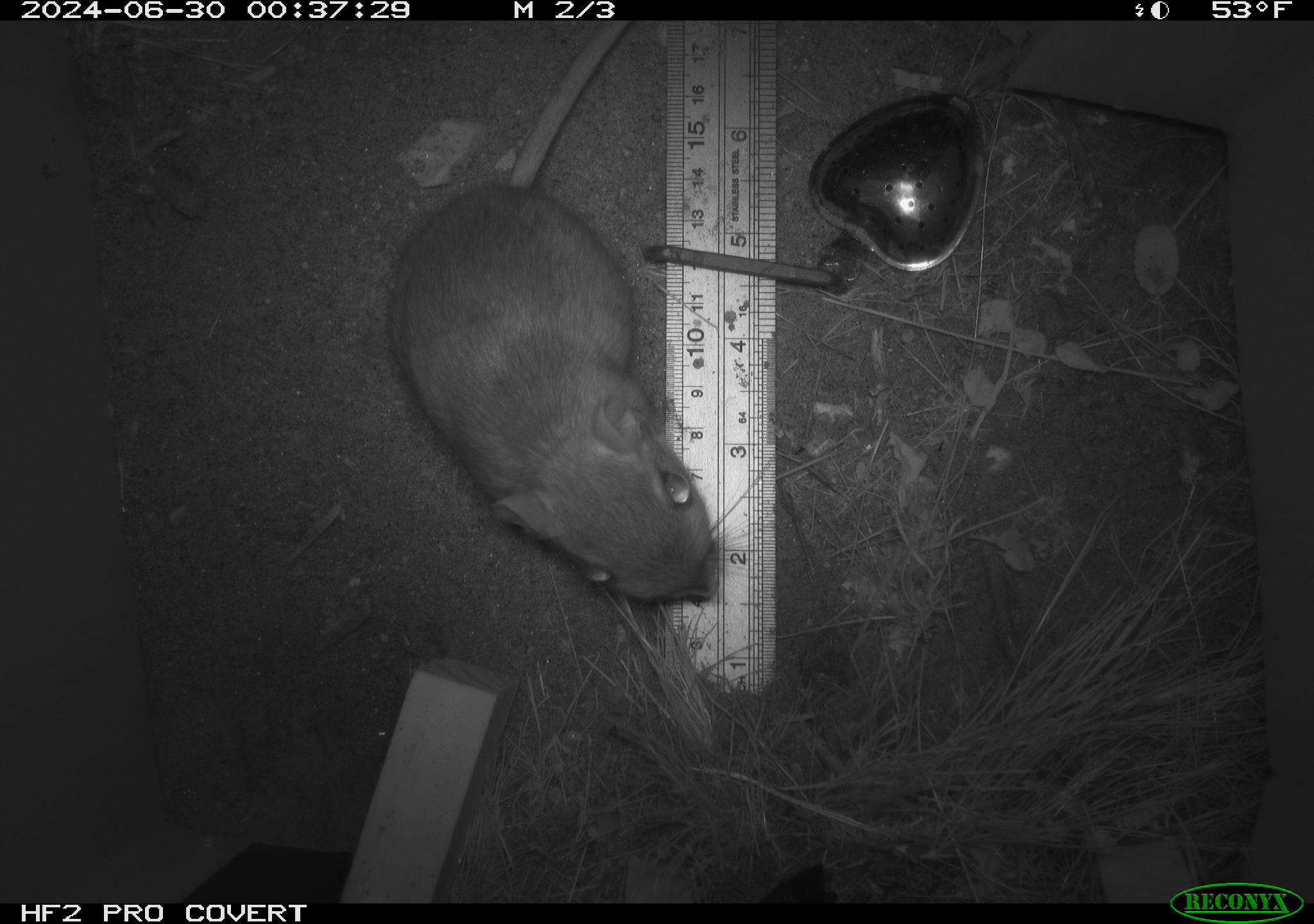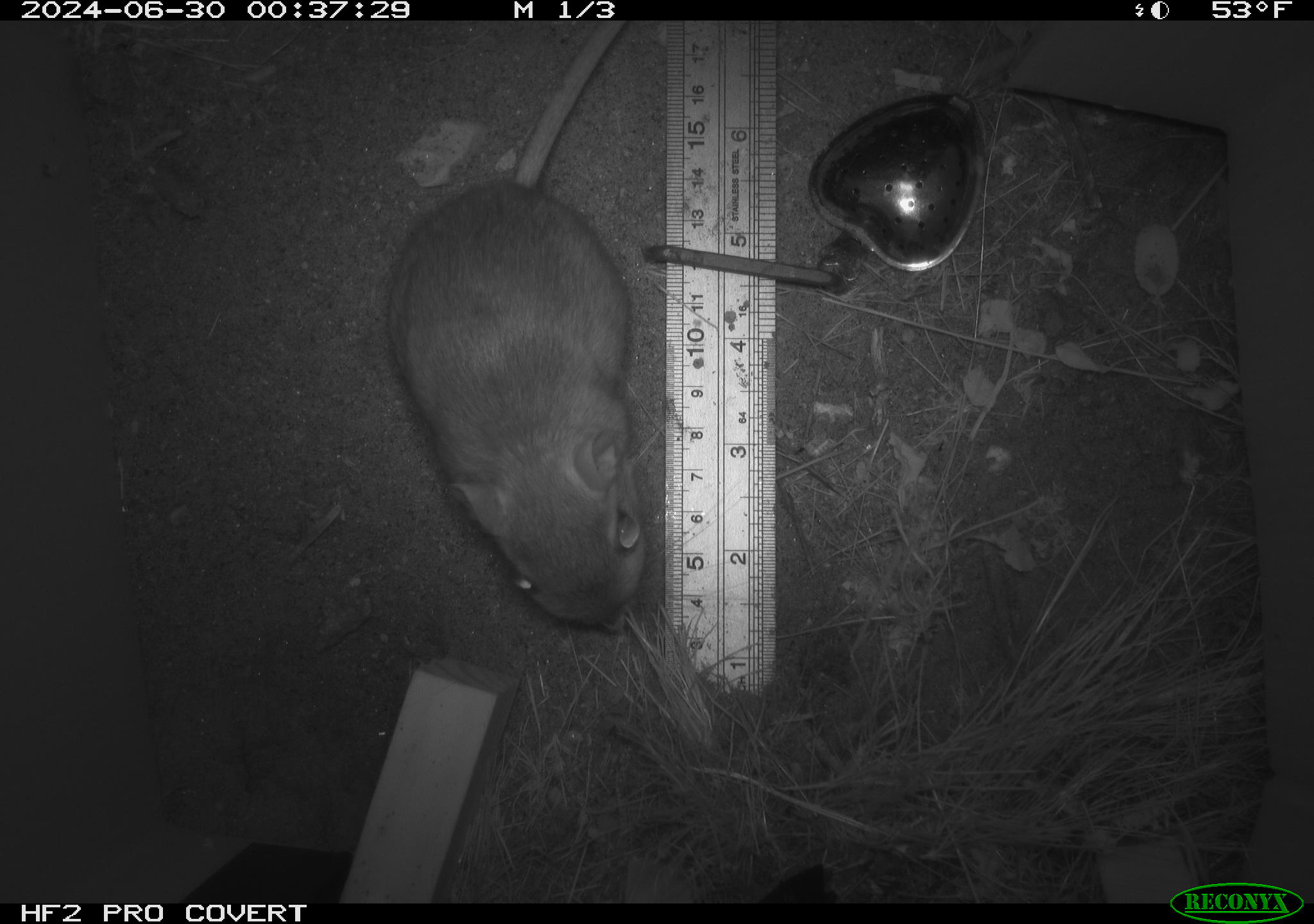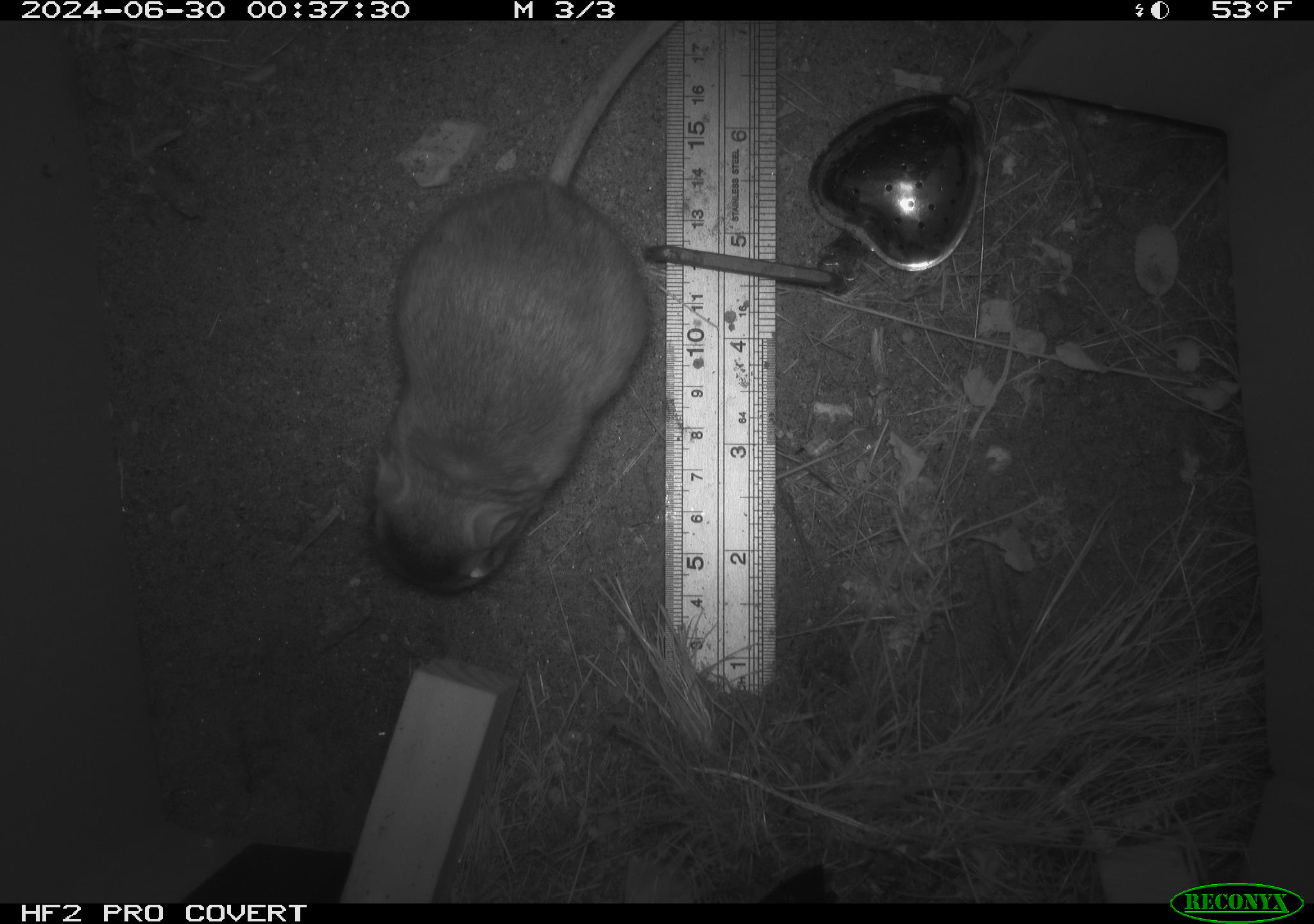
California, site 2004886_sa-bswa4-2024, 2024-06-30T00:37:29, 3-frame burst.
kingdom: Animalia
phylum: Chordata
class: Mammalia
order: Rodentia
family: Heteromyidae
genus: Dipodomys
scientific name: Dipodomys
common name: kangaroo rats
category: dipodomys species